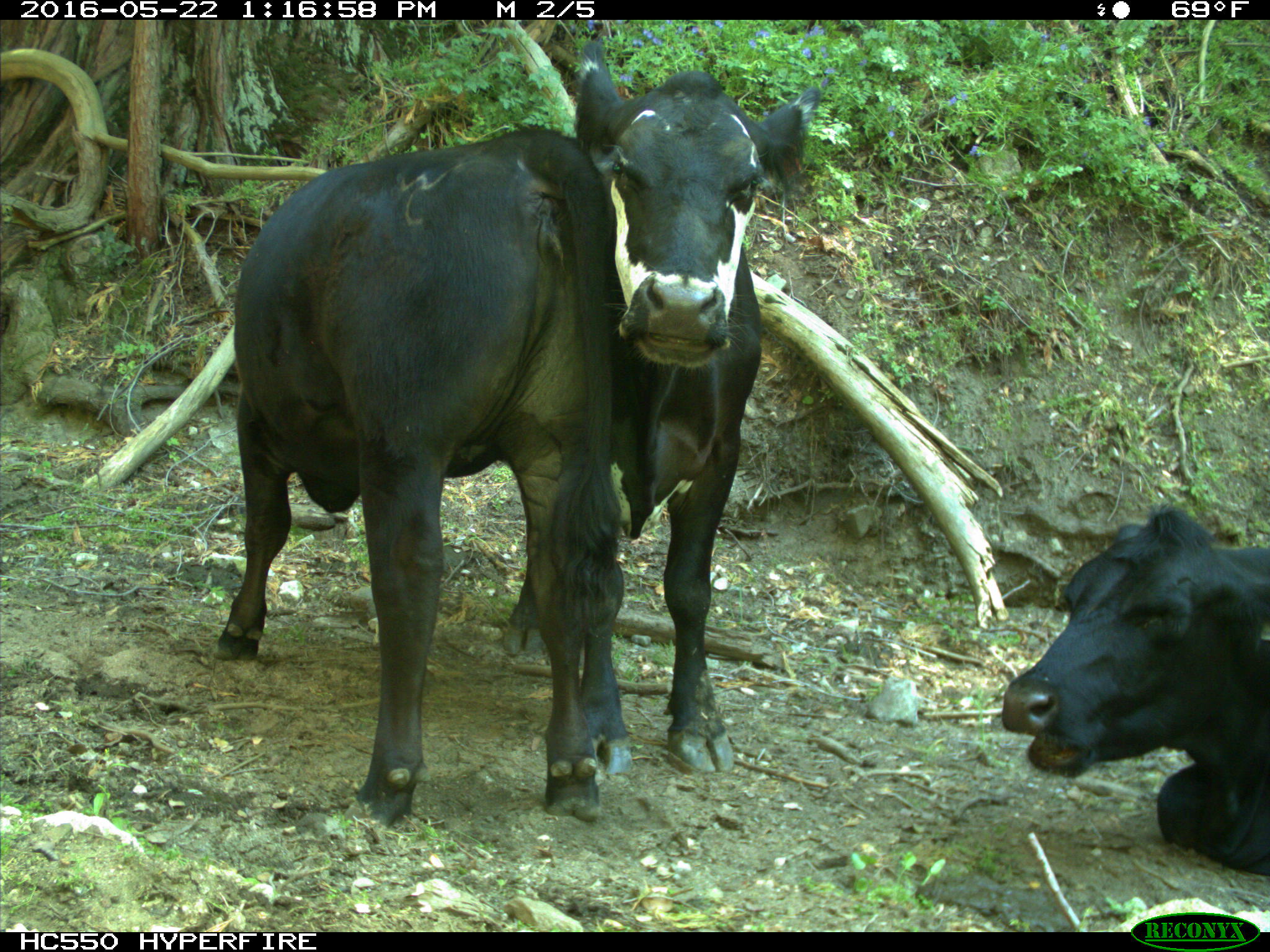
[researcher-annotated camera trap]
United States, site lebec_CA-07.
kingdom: Animalia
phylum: Chordata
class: Mammalia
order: Artiodactyla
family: Bovidae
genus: Bos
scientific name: Bos taurus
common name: domestic cow